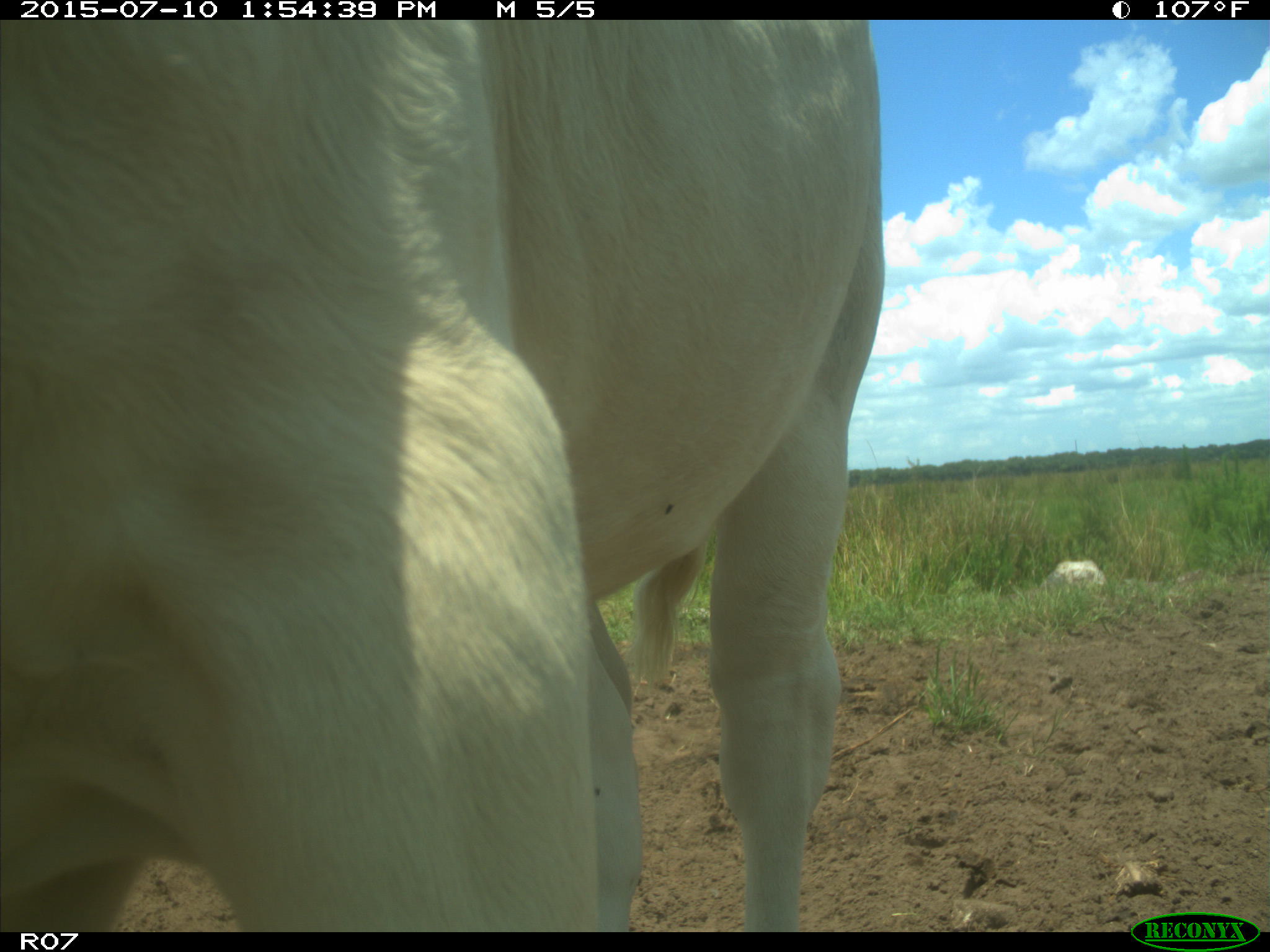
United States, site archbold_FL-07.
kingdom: Animalia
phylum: Chordata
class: Mammalia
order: Artiodactyla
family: Bovidae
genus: Bos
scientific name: Bos taurus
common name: domestic cow